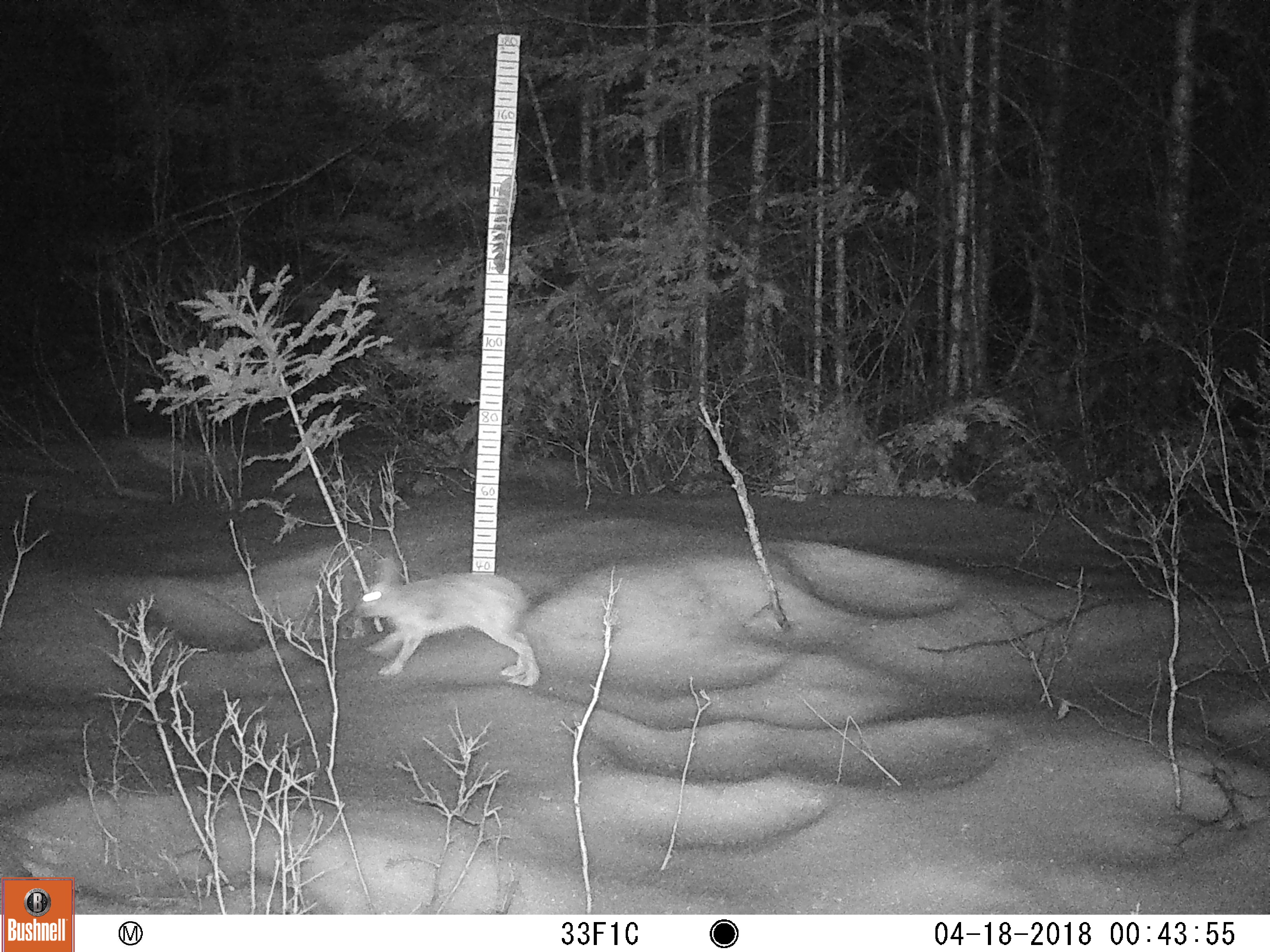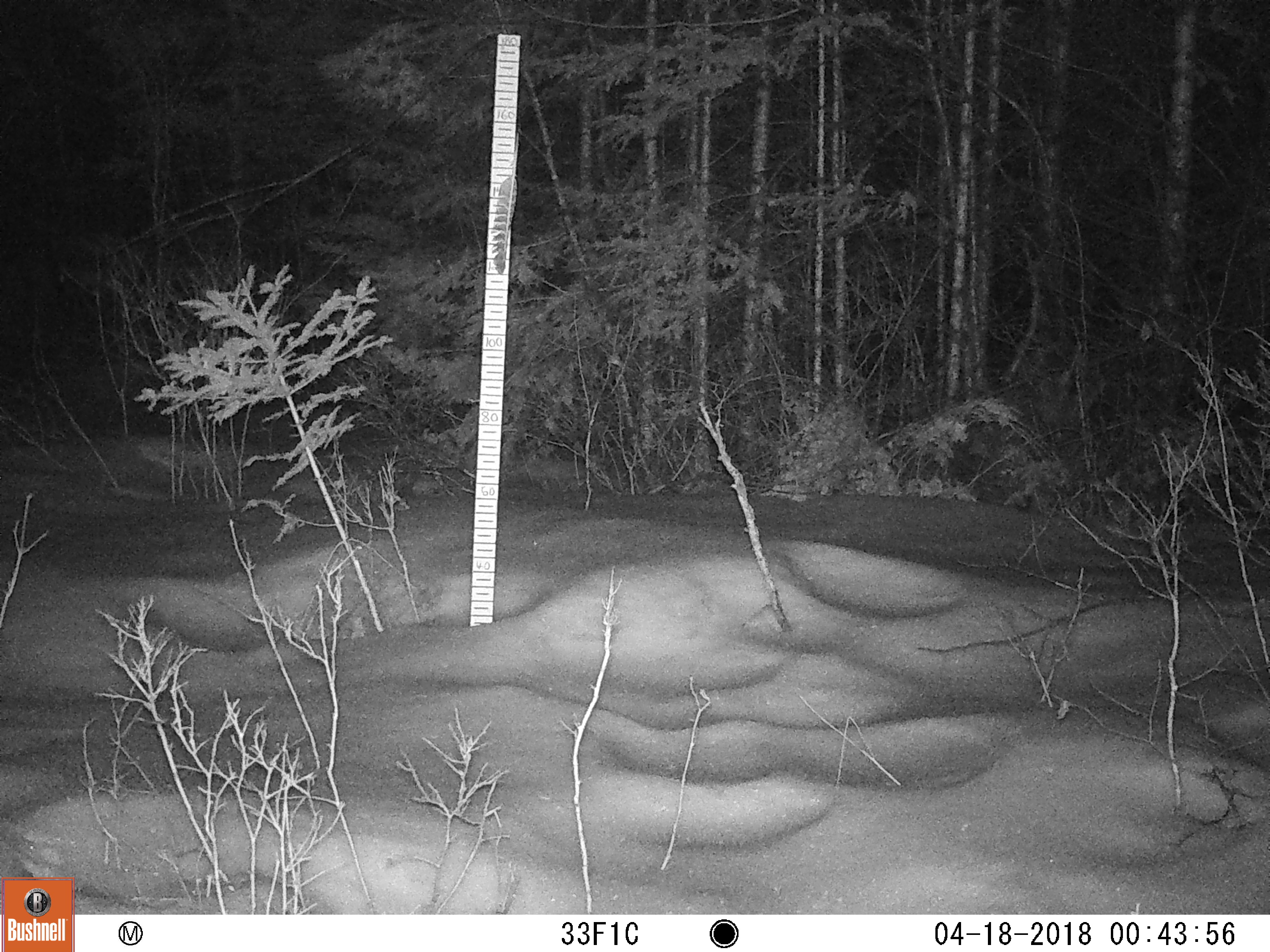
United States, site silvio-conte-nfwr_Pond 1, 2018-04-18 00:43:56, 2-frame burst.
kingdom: Animalia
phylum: Chordata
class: Mammalia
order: Lagomorpha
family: Leporidae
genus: Lepus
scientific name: Lepus americanus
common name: snowshoe hare